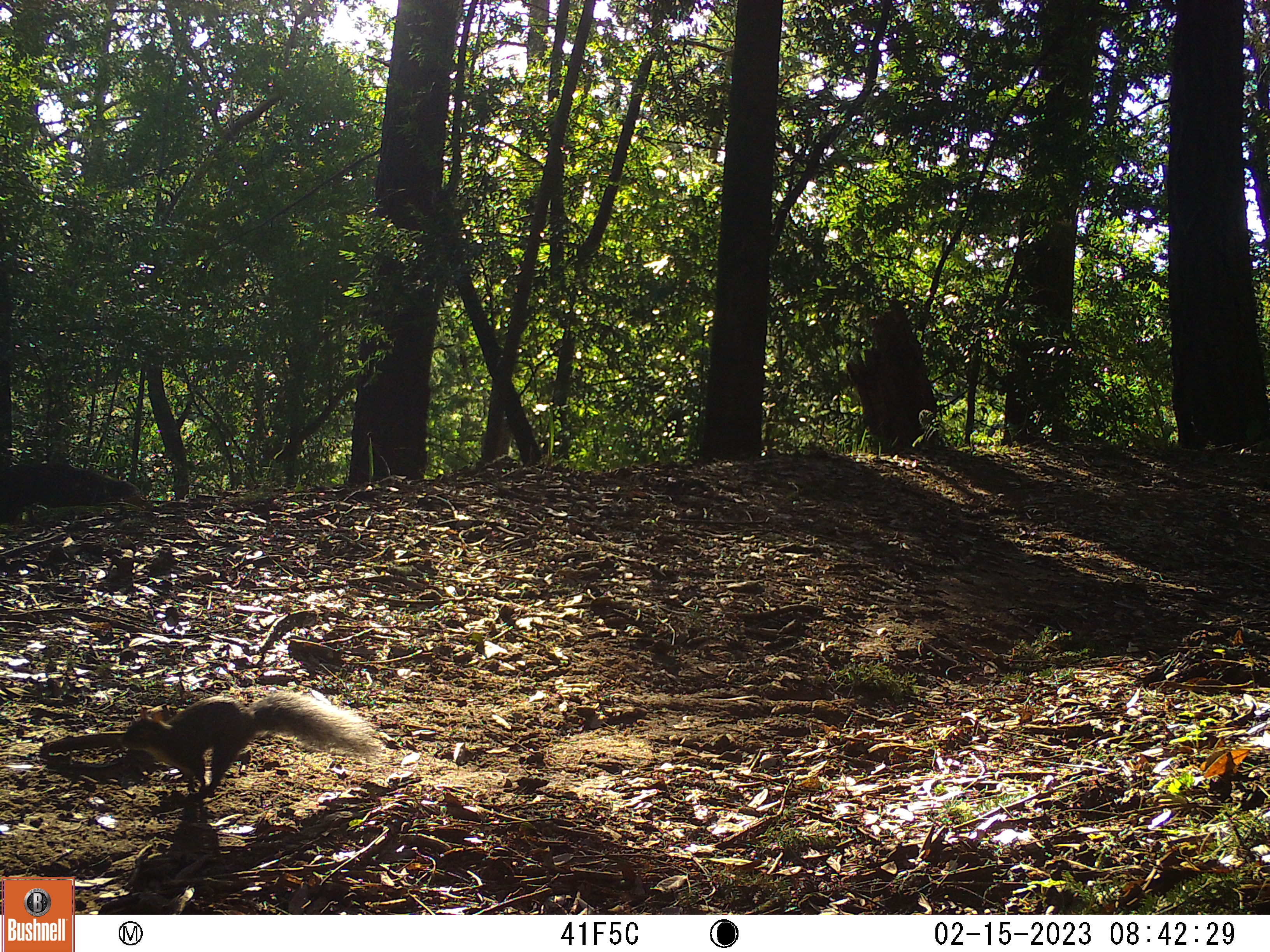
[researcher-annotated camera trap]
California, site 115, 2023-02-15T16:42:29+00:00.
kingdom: Animalia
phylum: Chordata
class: Mammalia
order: Rodentia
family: Sciuridae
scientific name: Sciuridae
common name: squirrel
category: unknown squirrel